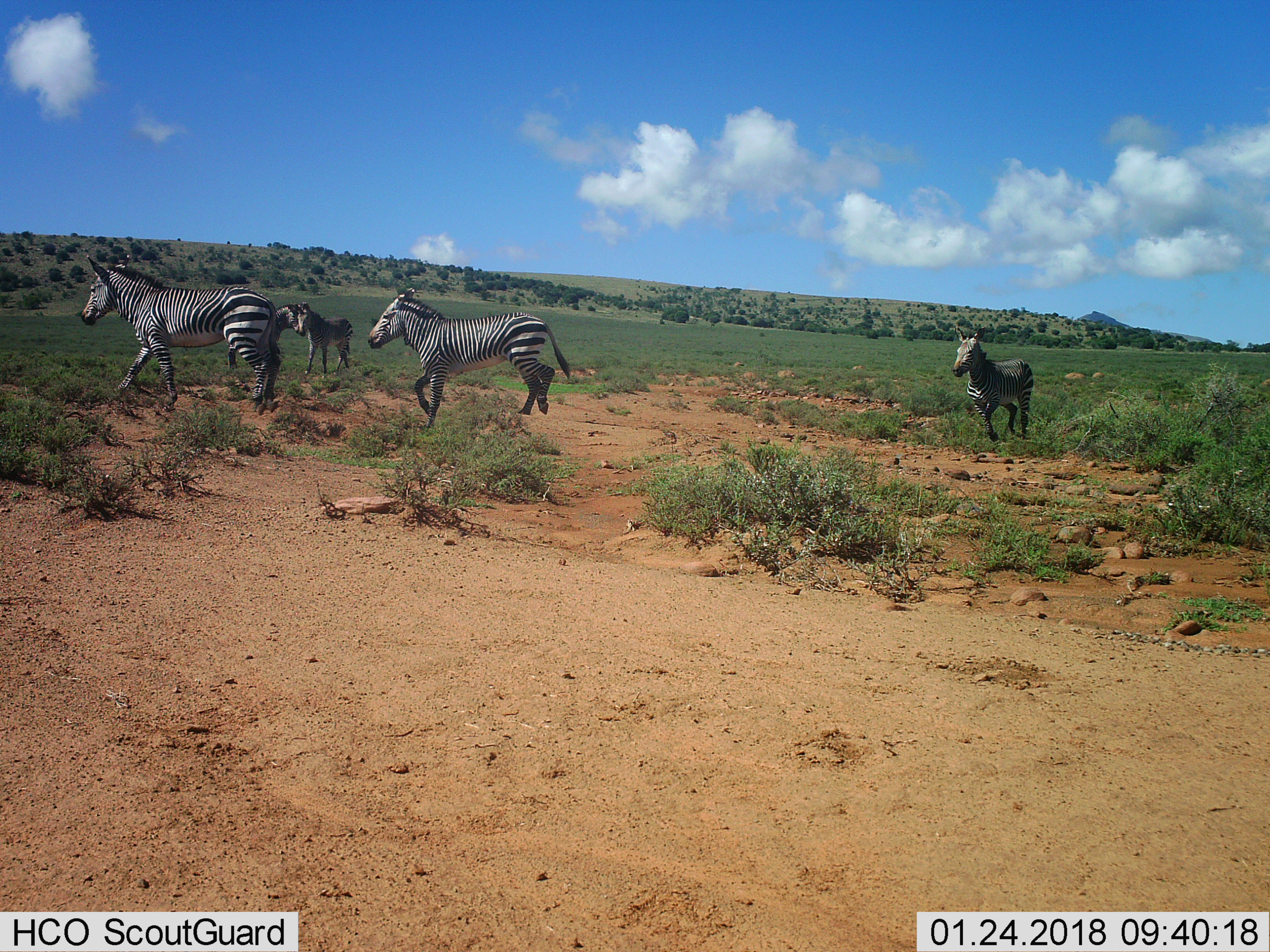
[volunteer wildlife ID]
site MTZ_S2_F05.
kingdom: Animalia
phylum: Chordata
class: Mammalia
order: Perissodactyla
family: Equidae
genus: Equus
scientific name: Equus zebra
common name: mountain zebra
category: zebramountain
Zebramountain (mountain zebra) (Equus zebra), count 5. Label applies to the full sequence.